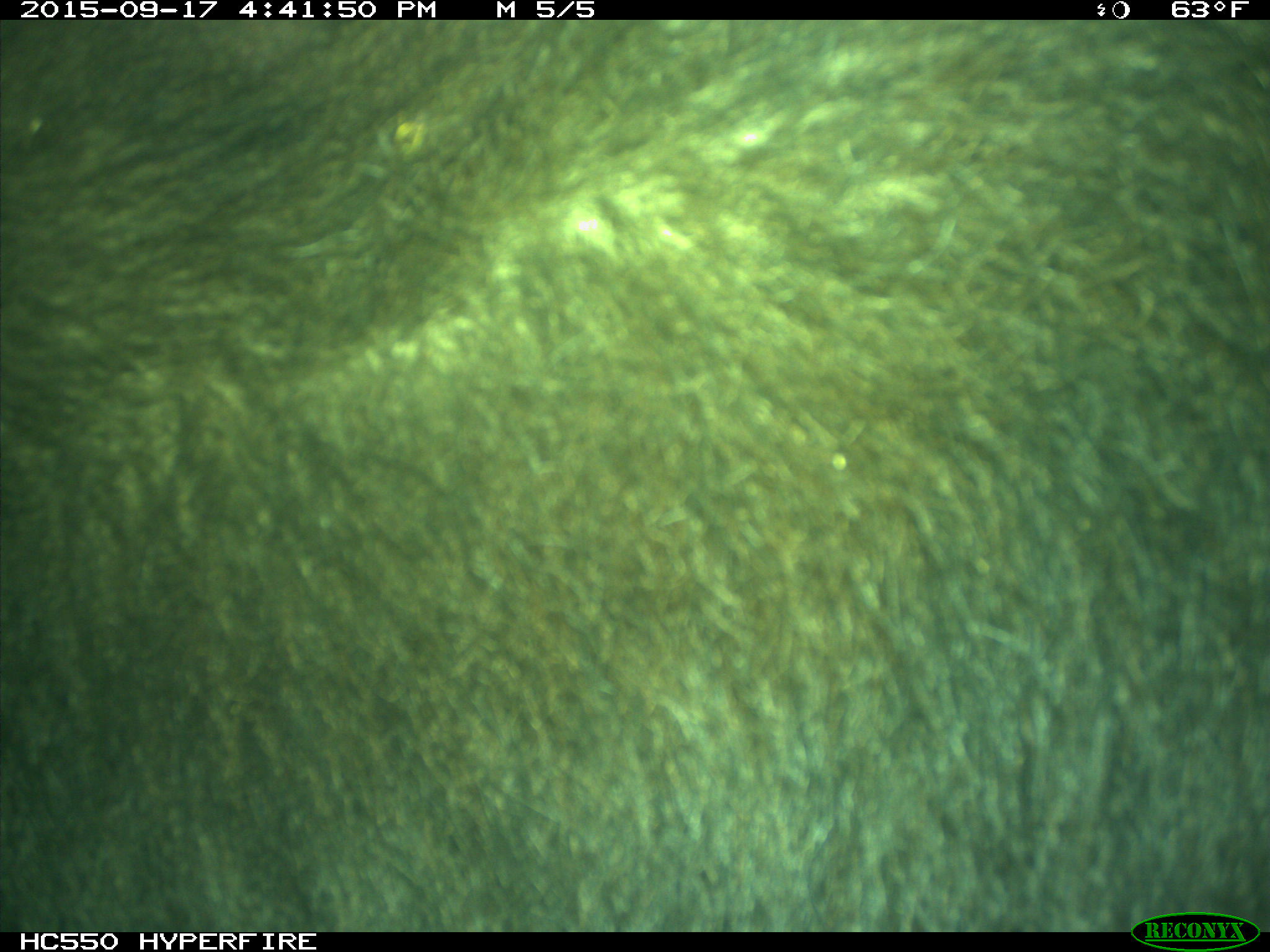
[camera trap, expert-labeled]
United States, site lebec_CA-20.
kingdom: Animalia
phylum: Chordata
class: Mammalia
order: Carnivora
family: Ursidae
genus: Ursus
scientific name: Ursus americanus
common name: american black bear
Ursus americanus (american black bear).